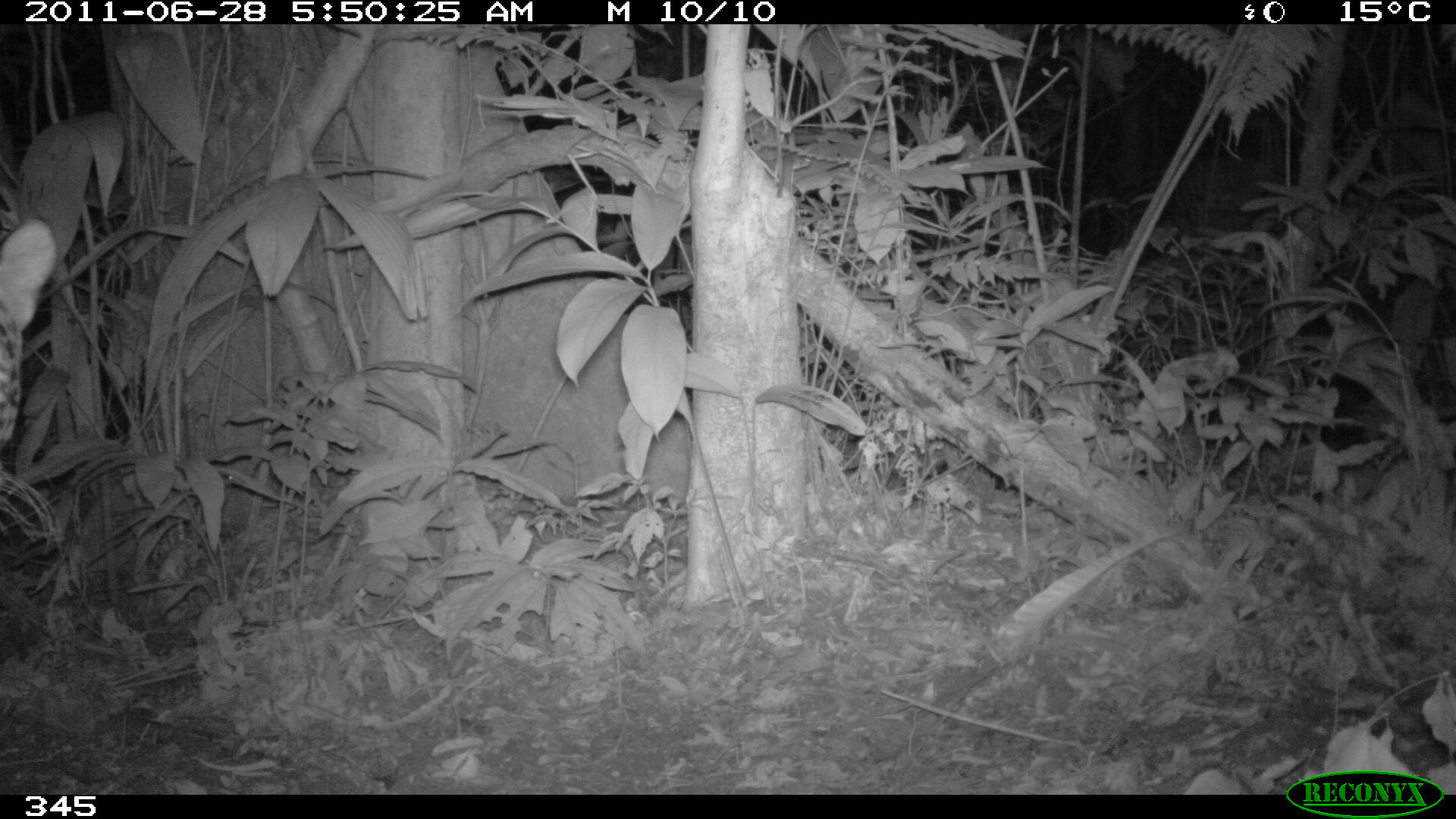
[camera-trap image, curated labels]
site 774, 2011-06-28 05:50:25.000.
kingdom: Animalia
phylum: Chordata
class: Mammalia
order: Carnivora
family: Felidae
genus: Panthera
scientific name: Panthera onca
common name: jaguar